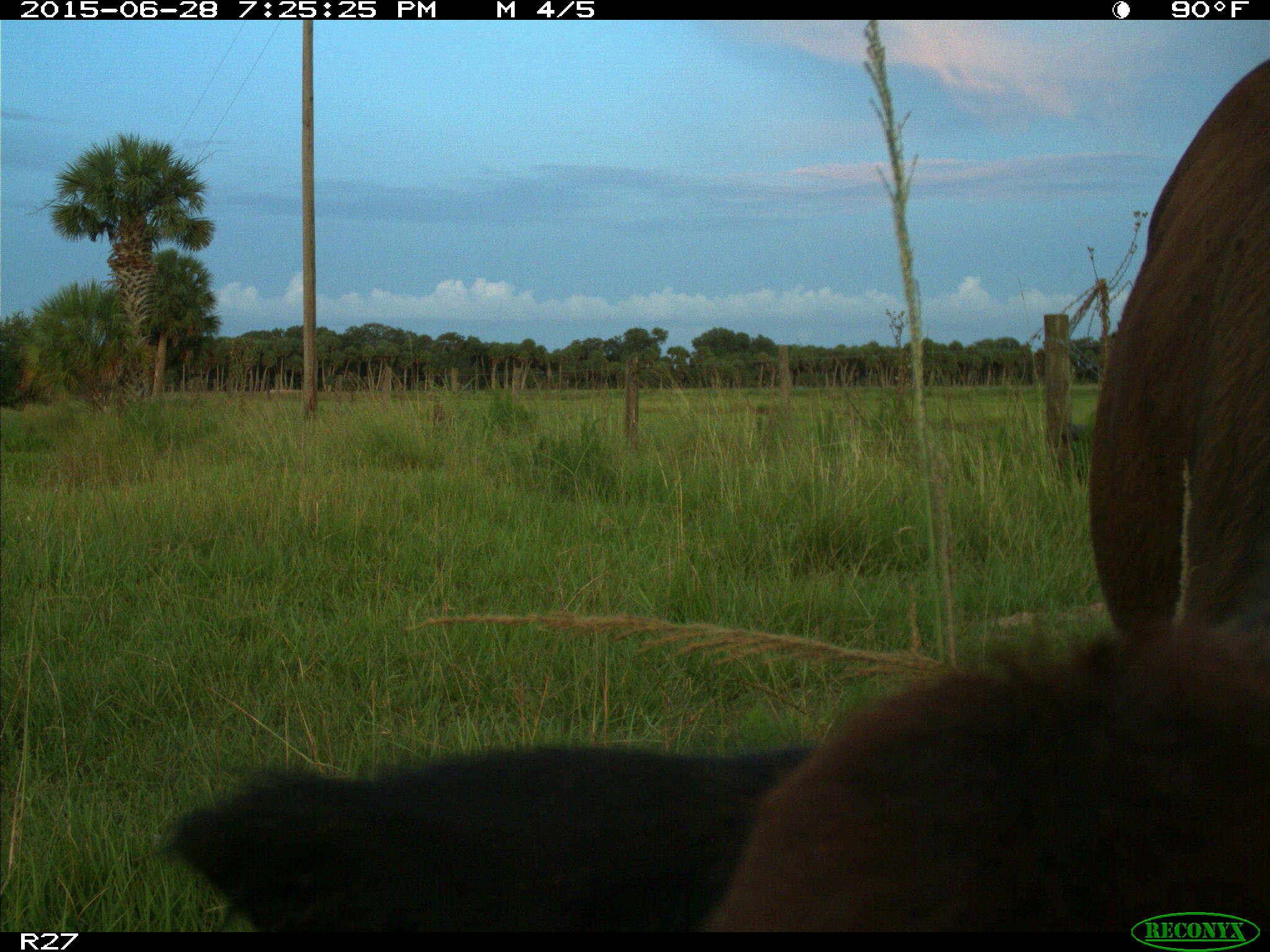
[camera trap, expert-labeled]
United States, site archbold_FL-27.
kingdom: Animalia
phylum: Chordata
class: Mammalia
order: Artiodactyla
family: Bovidae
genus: Bos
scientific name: Bos taurus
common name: domestic cow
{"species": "Bos taurus (domestic cow)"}